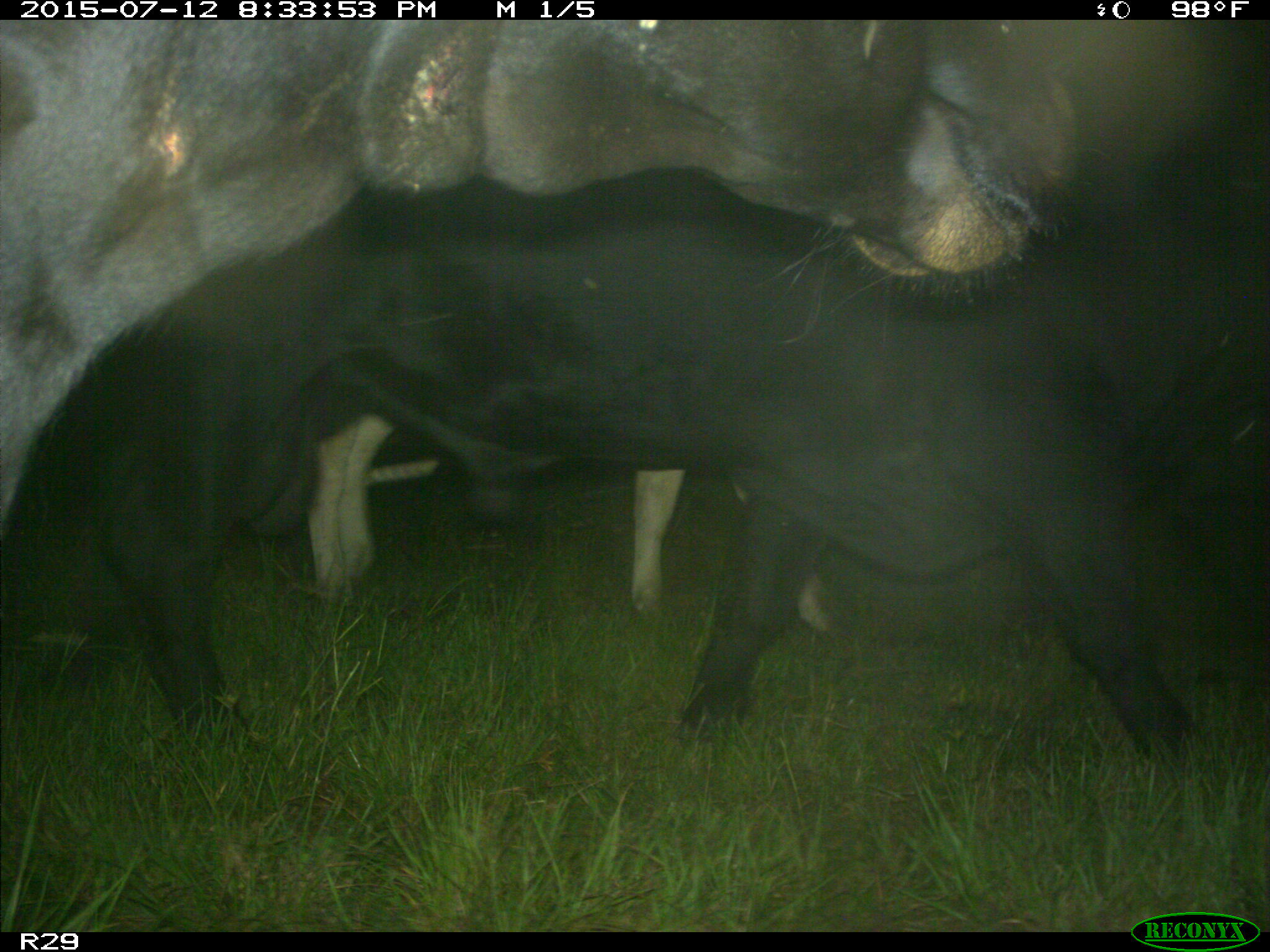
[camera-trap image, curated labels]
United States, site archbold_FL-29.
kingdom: Animalia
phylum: Chordata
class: Mammalia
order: Artiodactyla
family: Bovidae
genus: Bos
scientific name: Bos taurus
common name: domestic cow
Bos taurus (domestic cow).